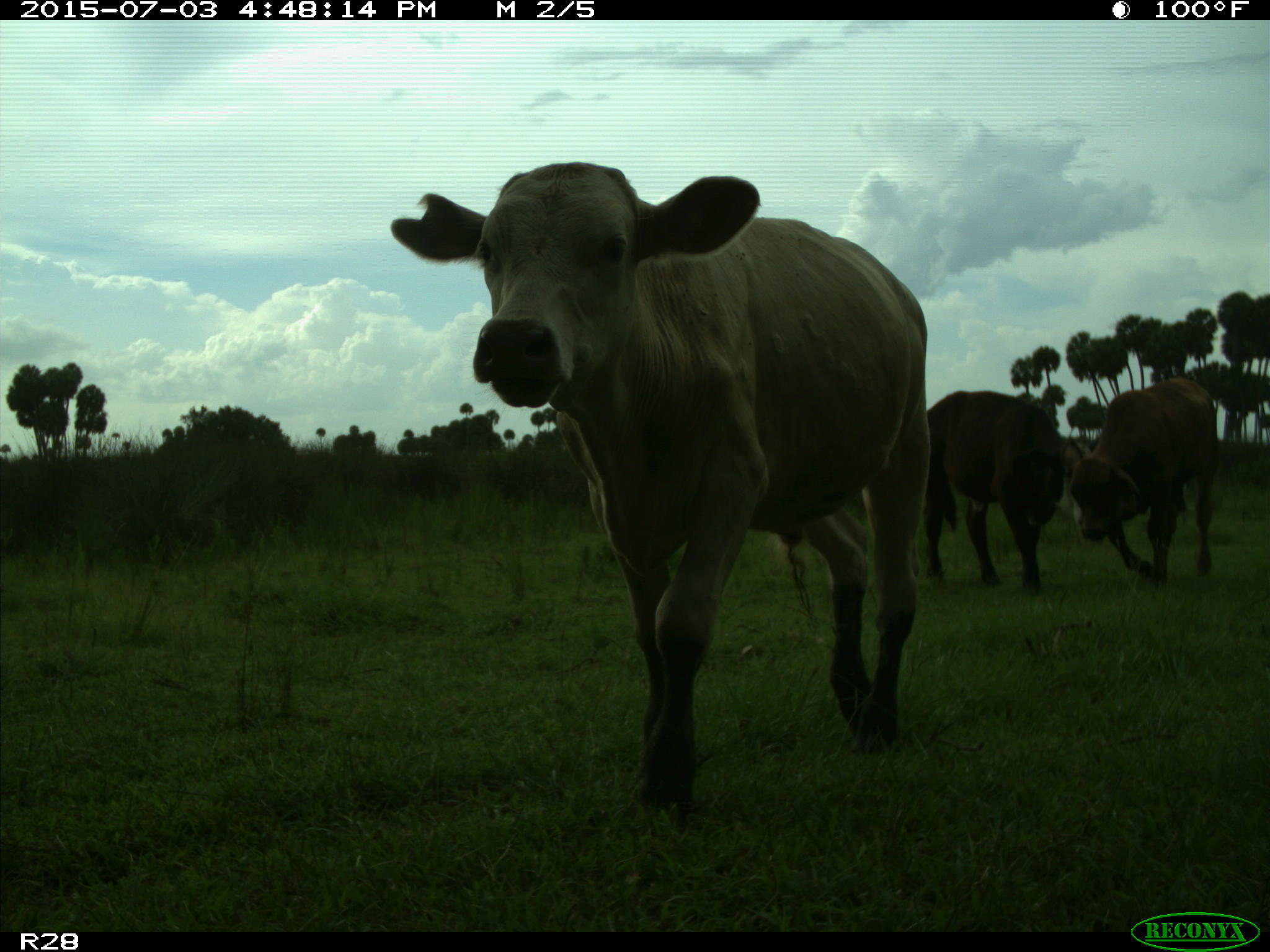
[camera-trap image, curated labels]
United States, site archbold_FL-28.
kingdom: Animalia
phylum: Chordata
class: Mammalia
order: Artiodactyla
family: Bovidae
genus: Bos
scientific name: Bos taurus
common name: domestic cow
Bos taurus (domestic cow).